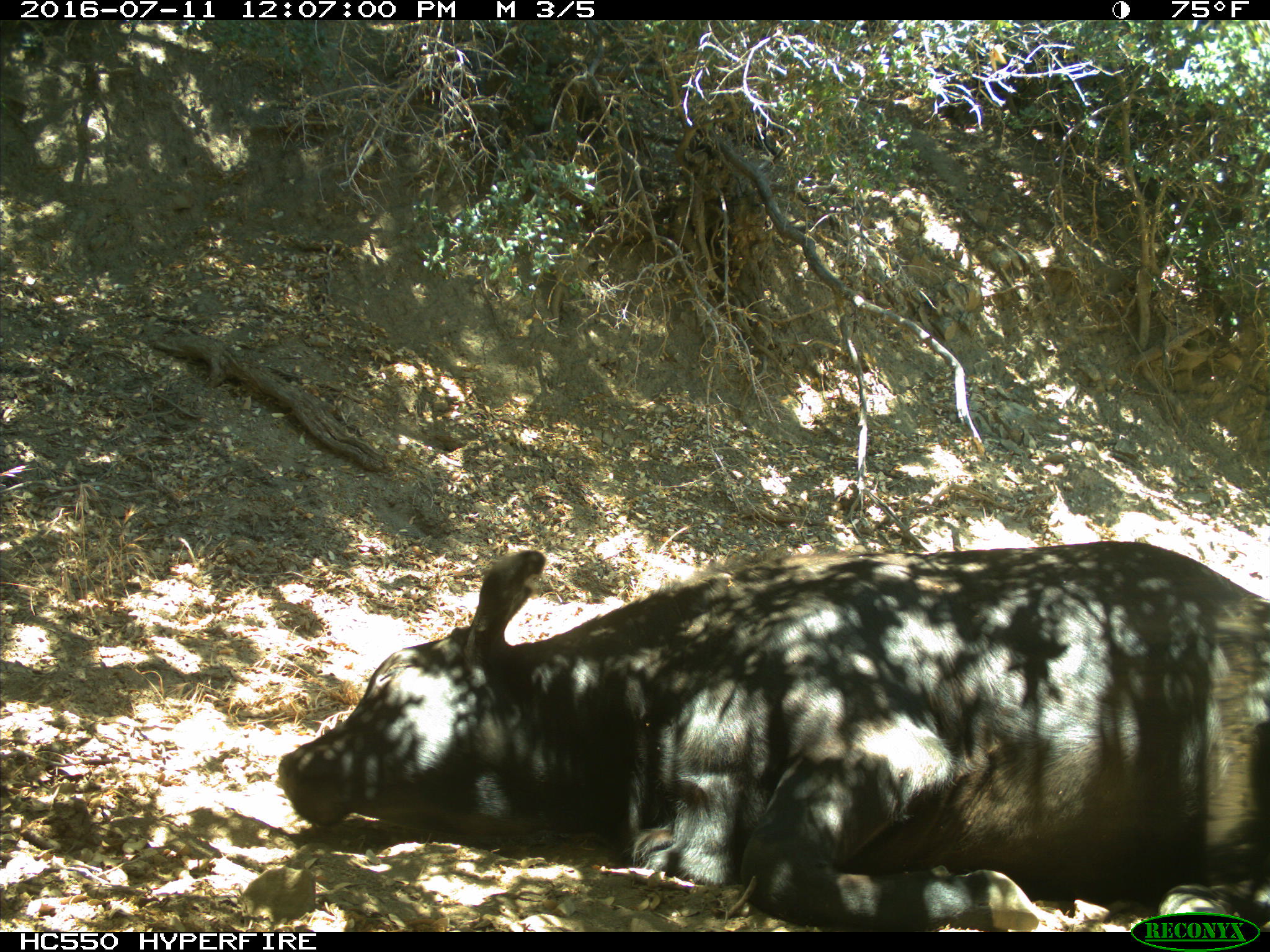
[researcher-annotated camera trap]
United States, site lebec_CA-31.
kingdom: Animalia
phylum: Chordata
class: Mammalia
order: Artiodactyla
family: Bovidae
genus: Bos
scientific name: Bos taurus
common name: domestic cow